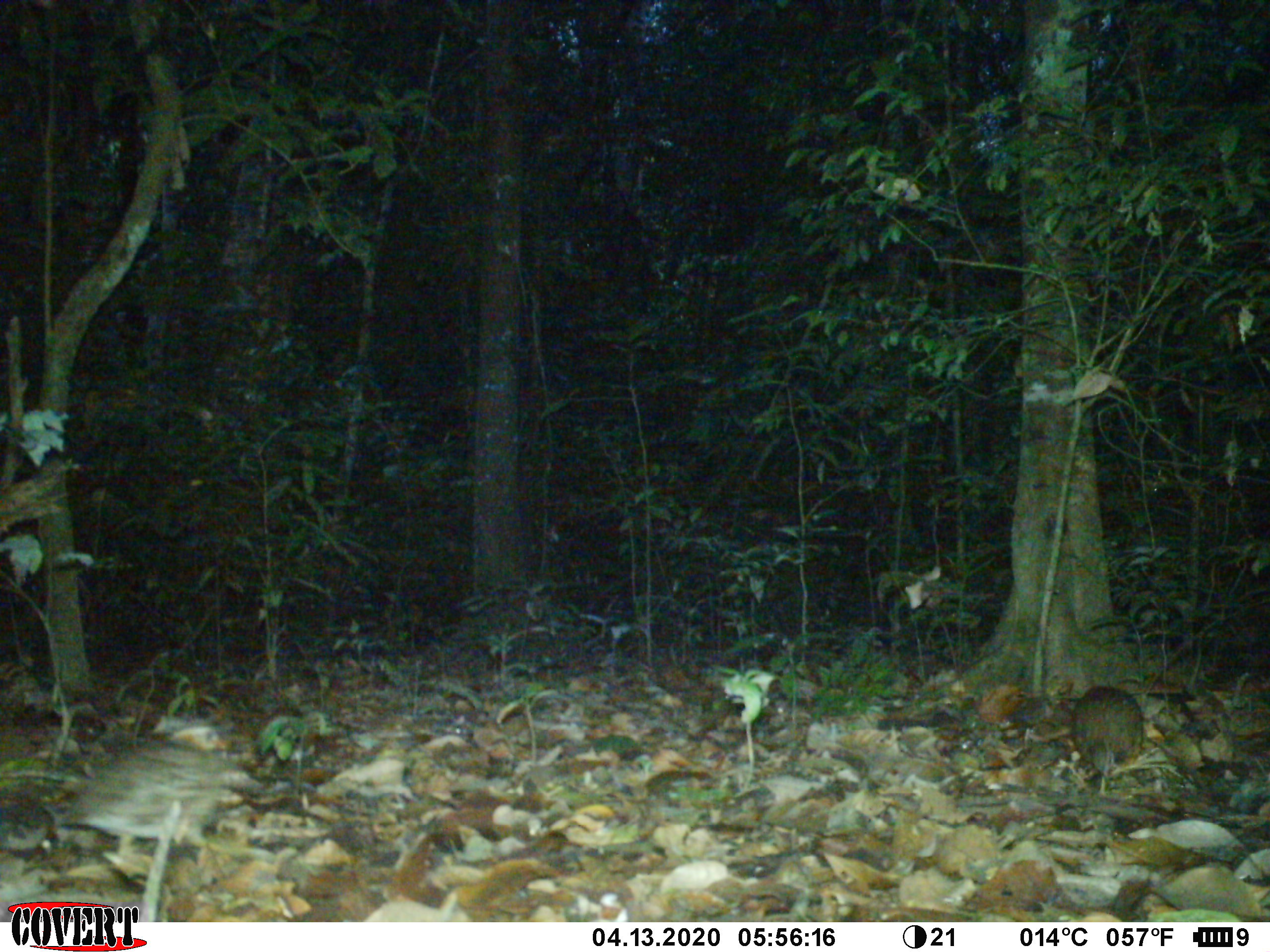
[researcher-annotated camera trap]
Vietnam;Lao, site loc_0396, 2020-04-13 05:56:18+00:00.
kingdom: Animalia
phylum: Chordata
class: Aves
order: Galliformes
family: Phasianidae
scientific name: Phasianidae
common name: partridge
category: unidentified partridge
Unidentified partridge (partridge) (Phasianidae). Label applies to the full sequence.